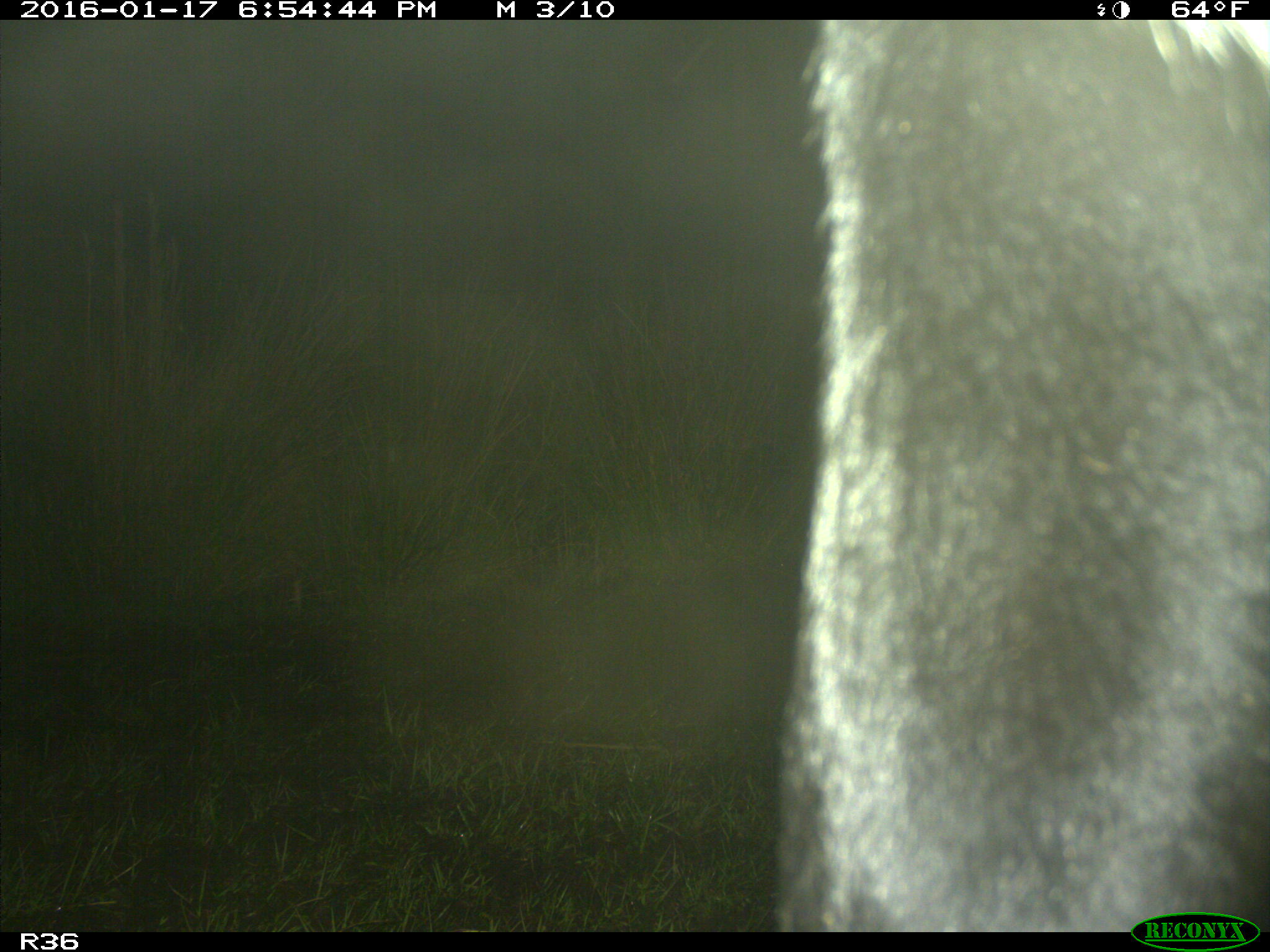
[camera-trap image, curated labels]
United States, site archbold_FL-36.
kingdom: Animalia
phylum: Chordata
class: Mammalia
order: Artiodactyla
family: Bovidae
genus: Bos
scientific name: Bos taurus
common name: domestic cow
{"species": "Bos taurus (domestic cow)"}